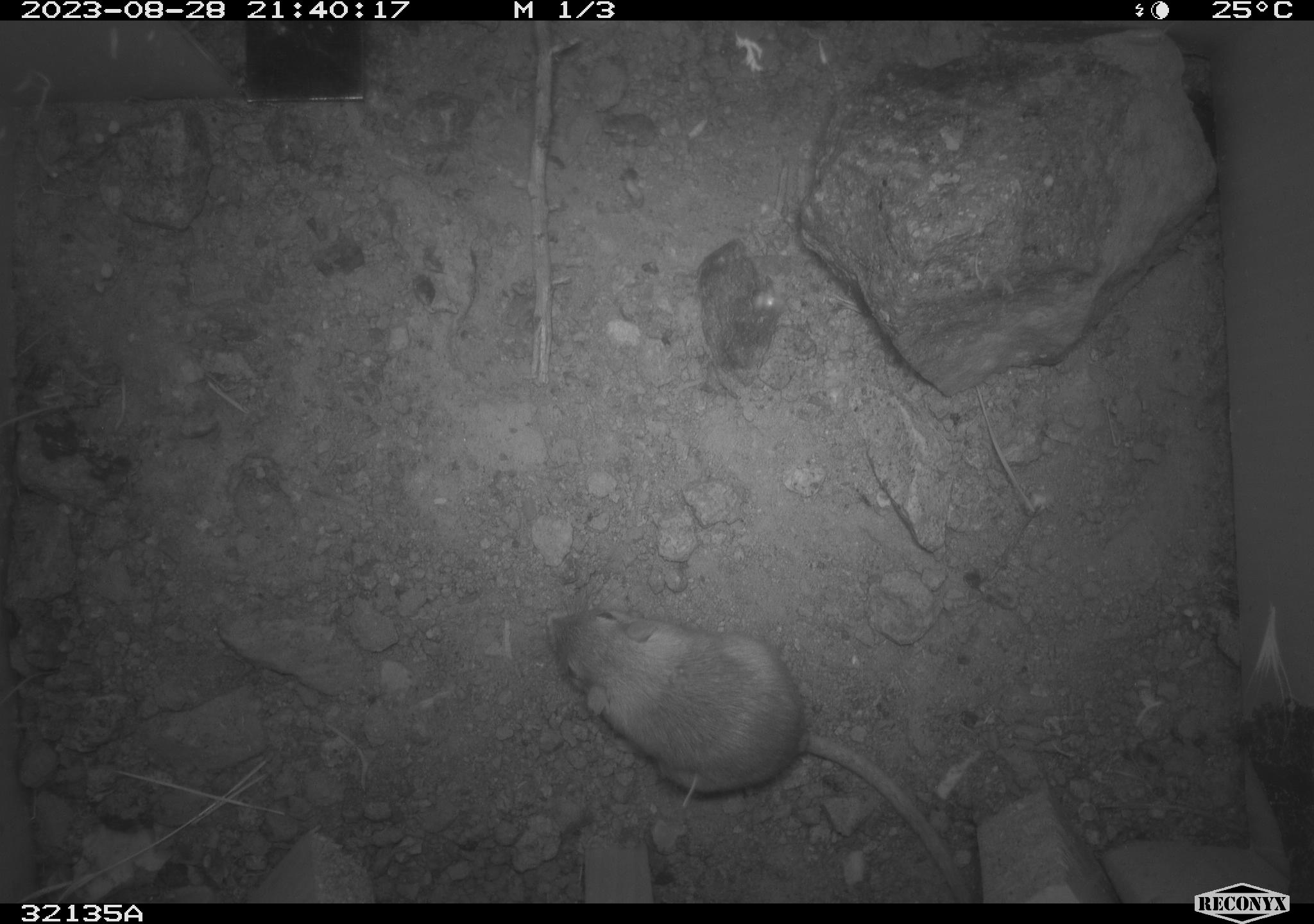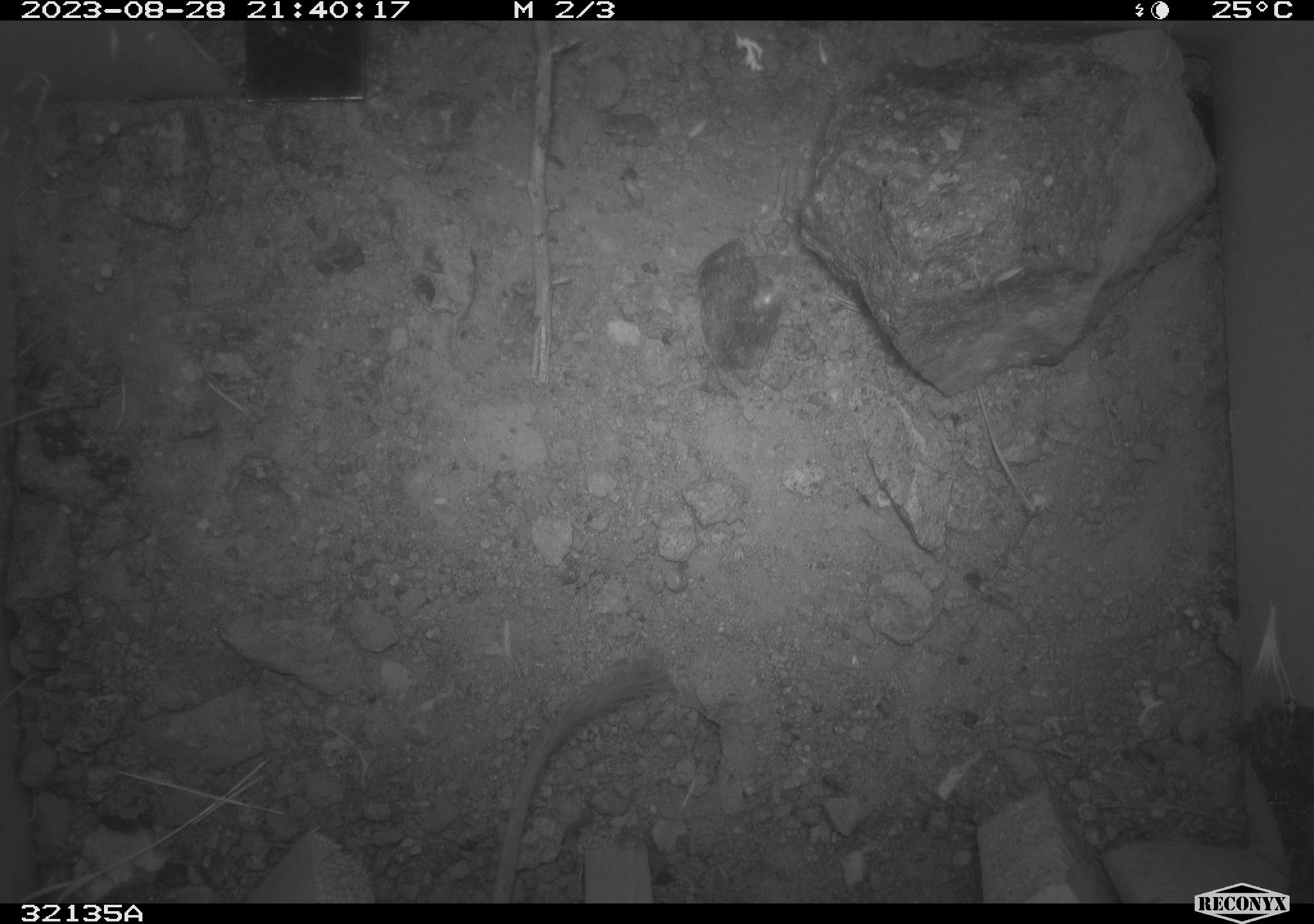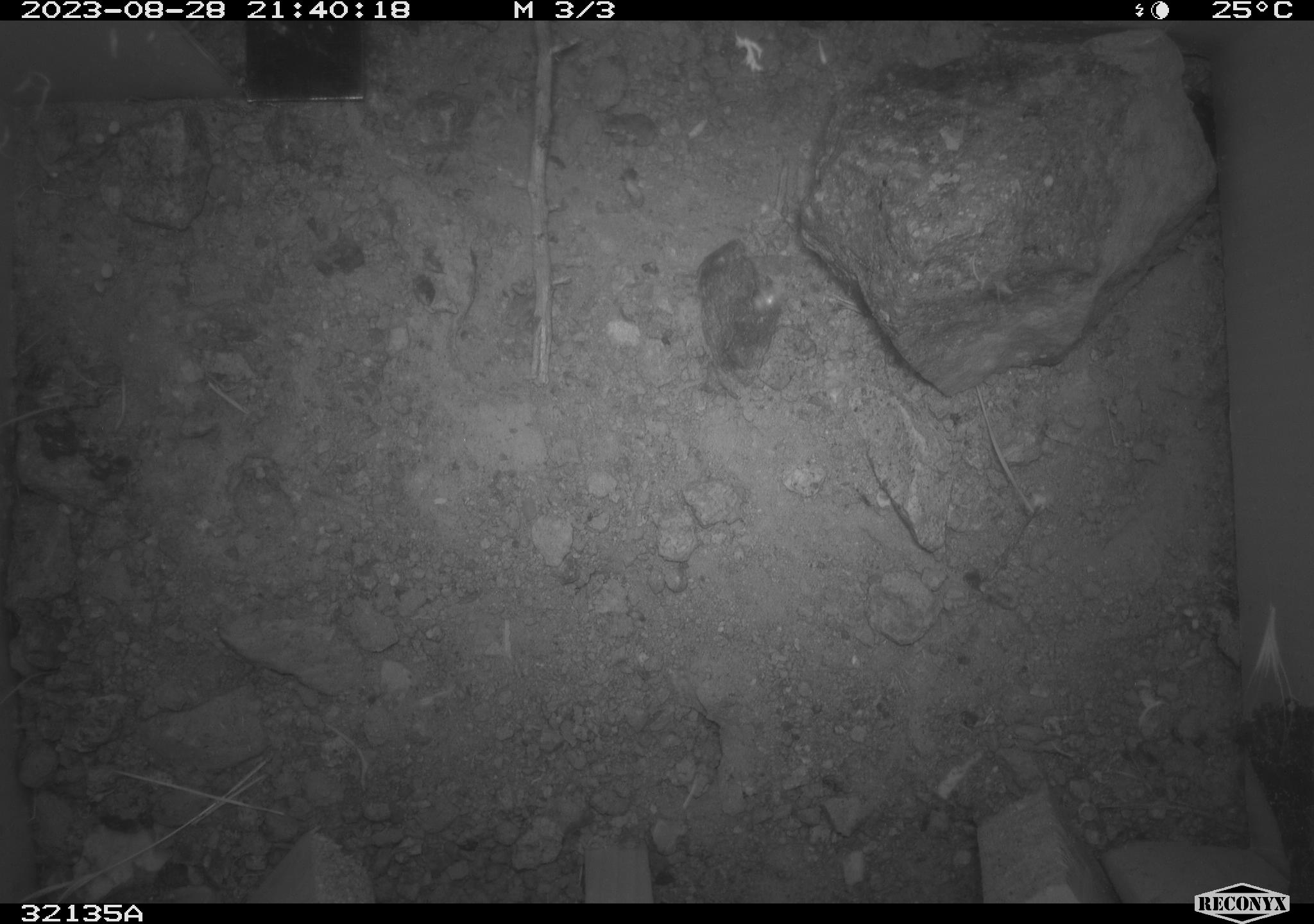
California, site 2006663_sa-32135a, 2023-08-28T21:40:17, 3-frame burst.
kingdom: Animalia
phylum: Chordata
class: Mammalia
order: Rodentia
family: Heteromyidae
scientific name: Heteromyidae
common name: kangaroo rats and pocket mice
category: heteromyidae family